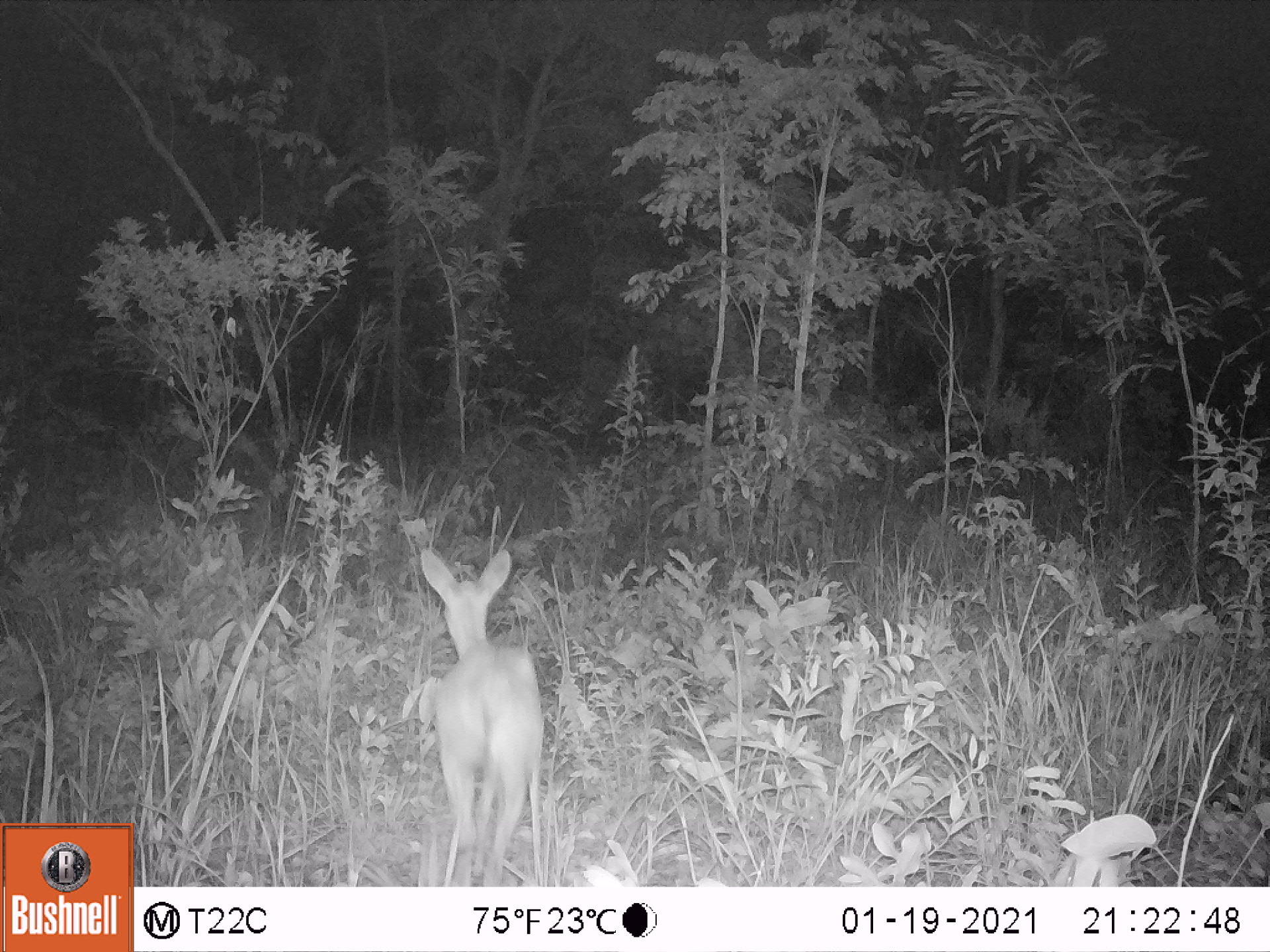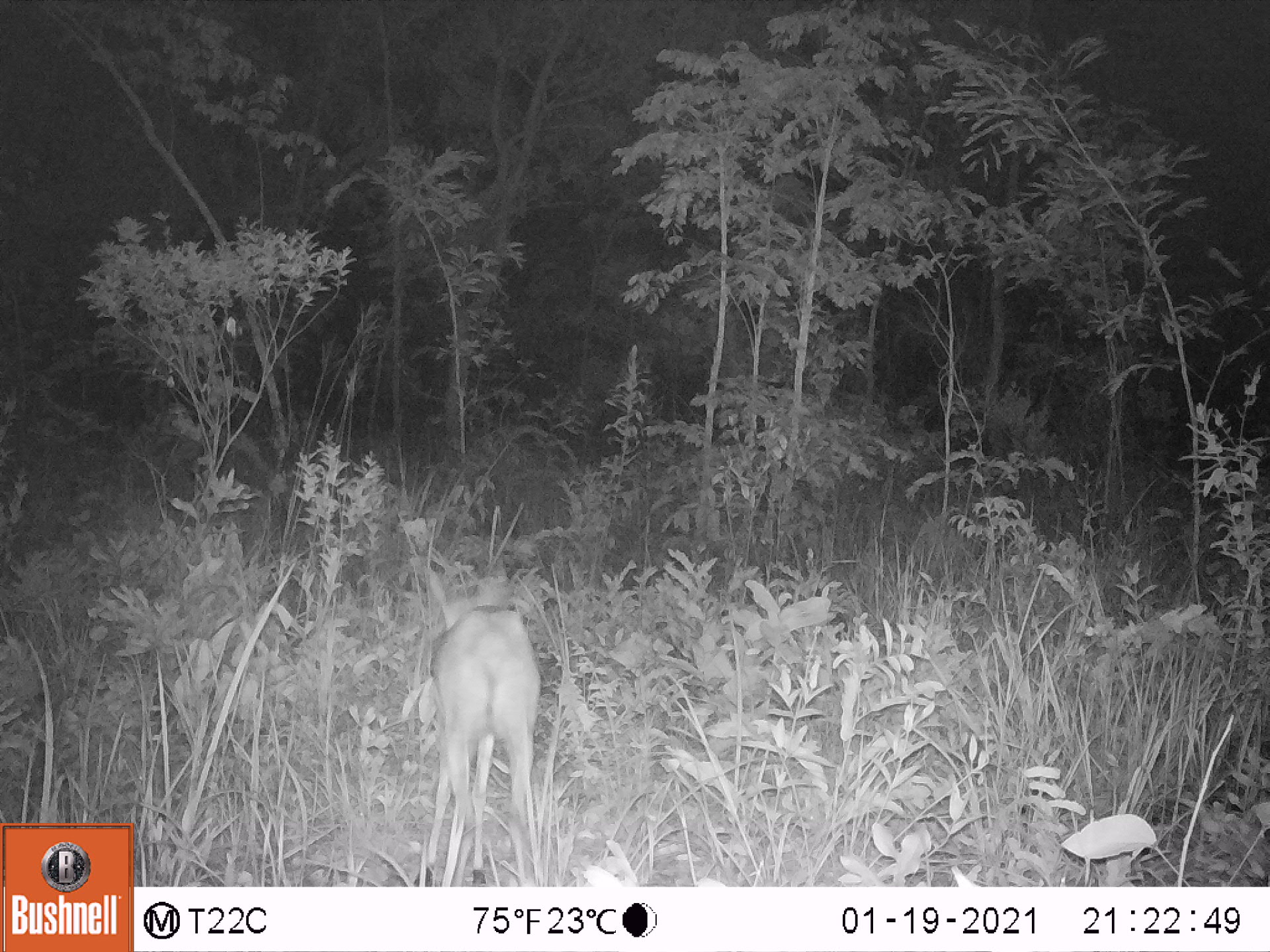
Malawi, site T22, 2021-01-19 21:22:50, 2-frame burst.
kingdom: Animalia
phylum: Chordata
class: Mammalia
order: Artiodactyla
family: Bovidae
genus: Sylvicapra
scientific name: Sylvicapra grimmia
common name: common duiker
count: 1